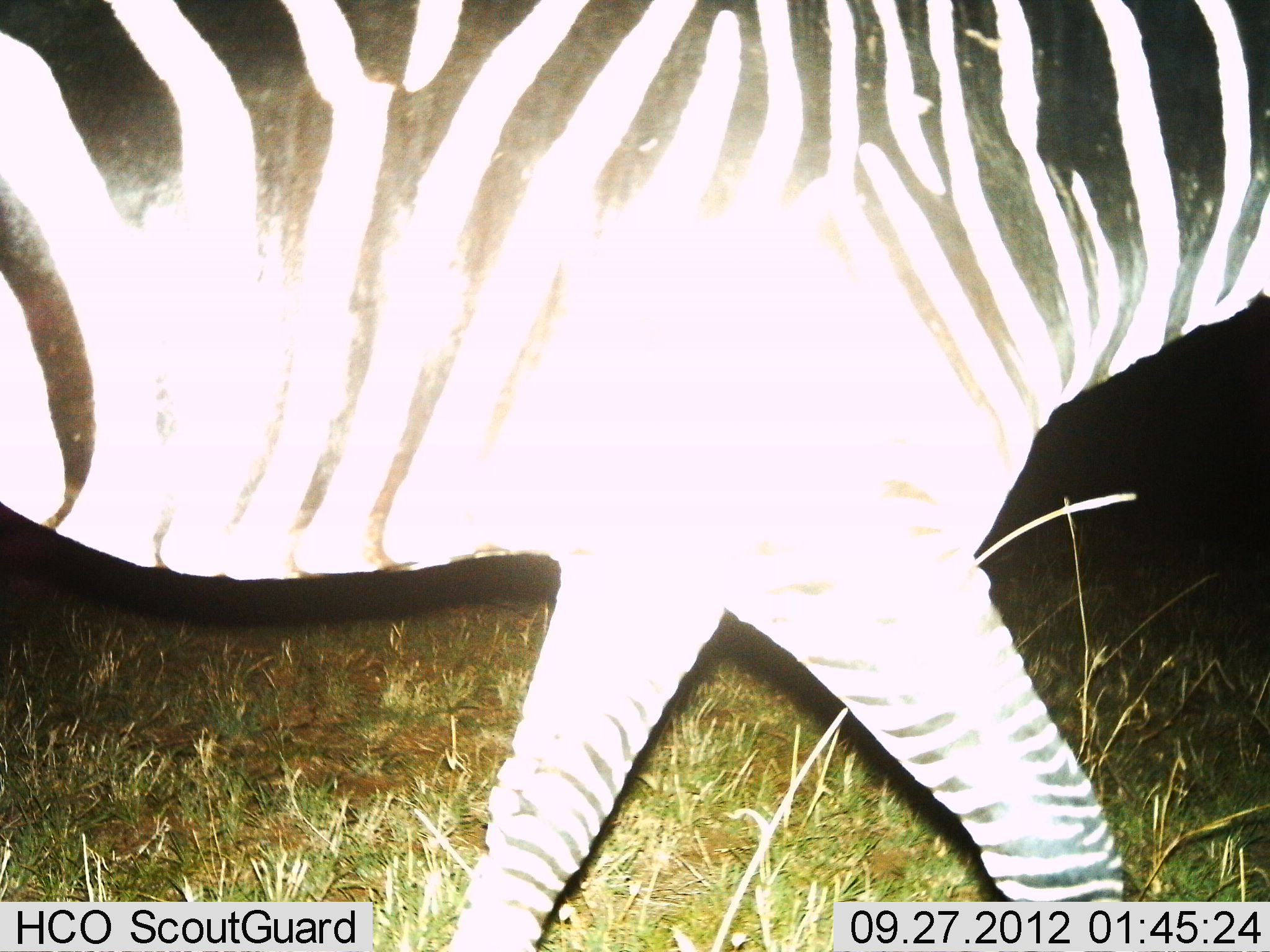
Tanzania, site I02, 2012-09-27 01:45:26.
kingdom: Animalia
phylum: Chordata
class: Mammalia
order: Perissodactyla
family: Equidae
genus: Equus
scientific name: Equus quagga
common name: plains zebra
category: zebra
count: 1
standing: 0%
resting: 0%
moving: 100%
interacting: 0%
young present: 0%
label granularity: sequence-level